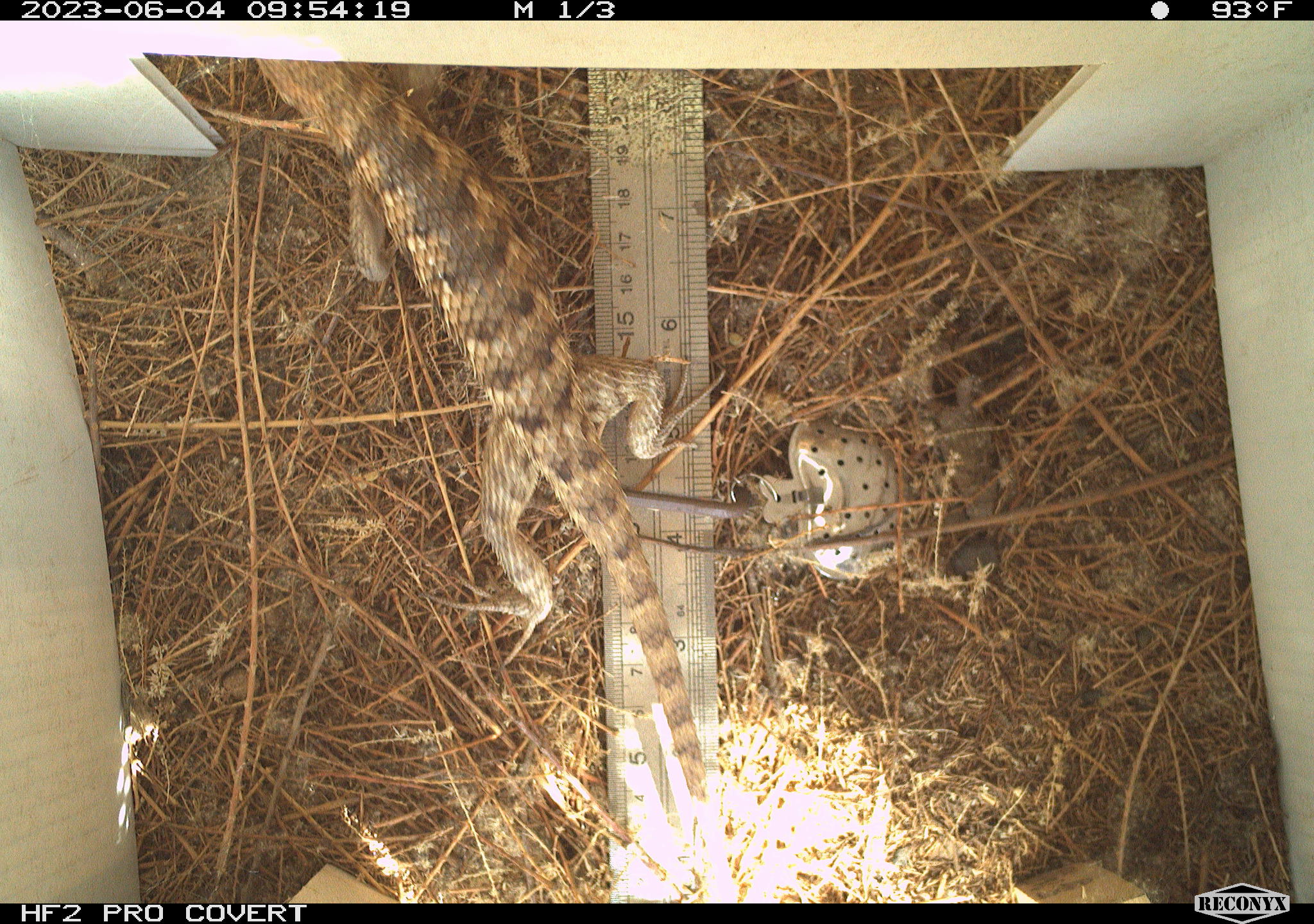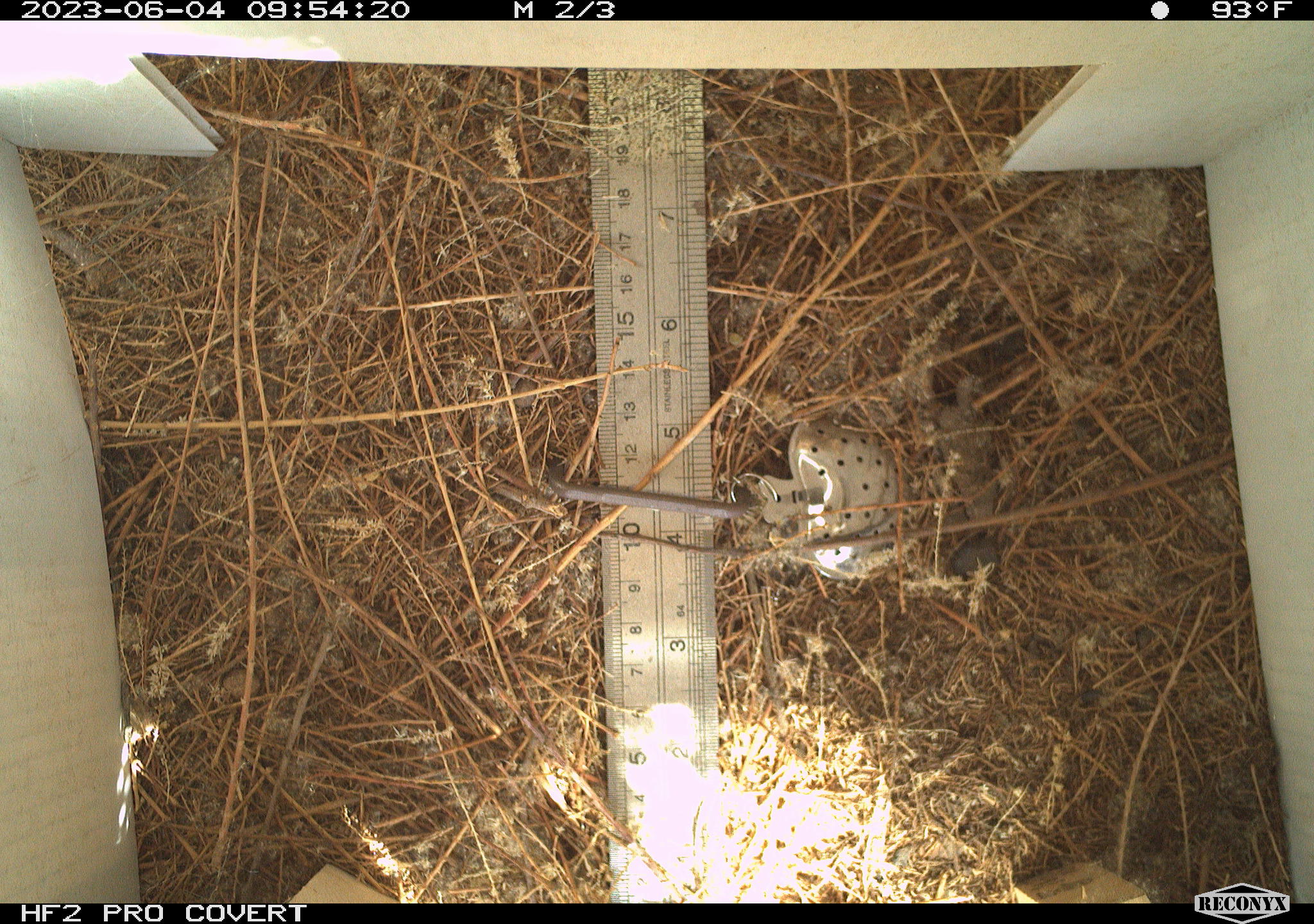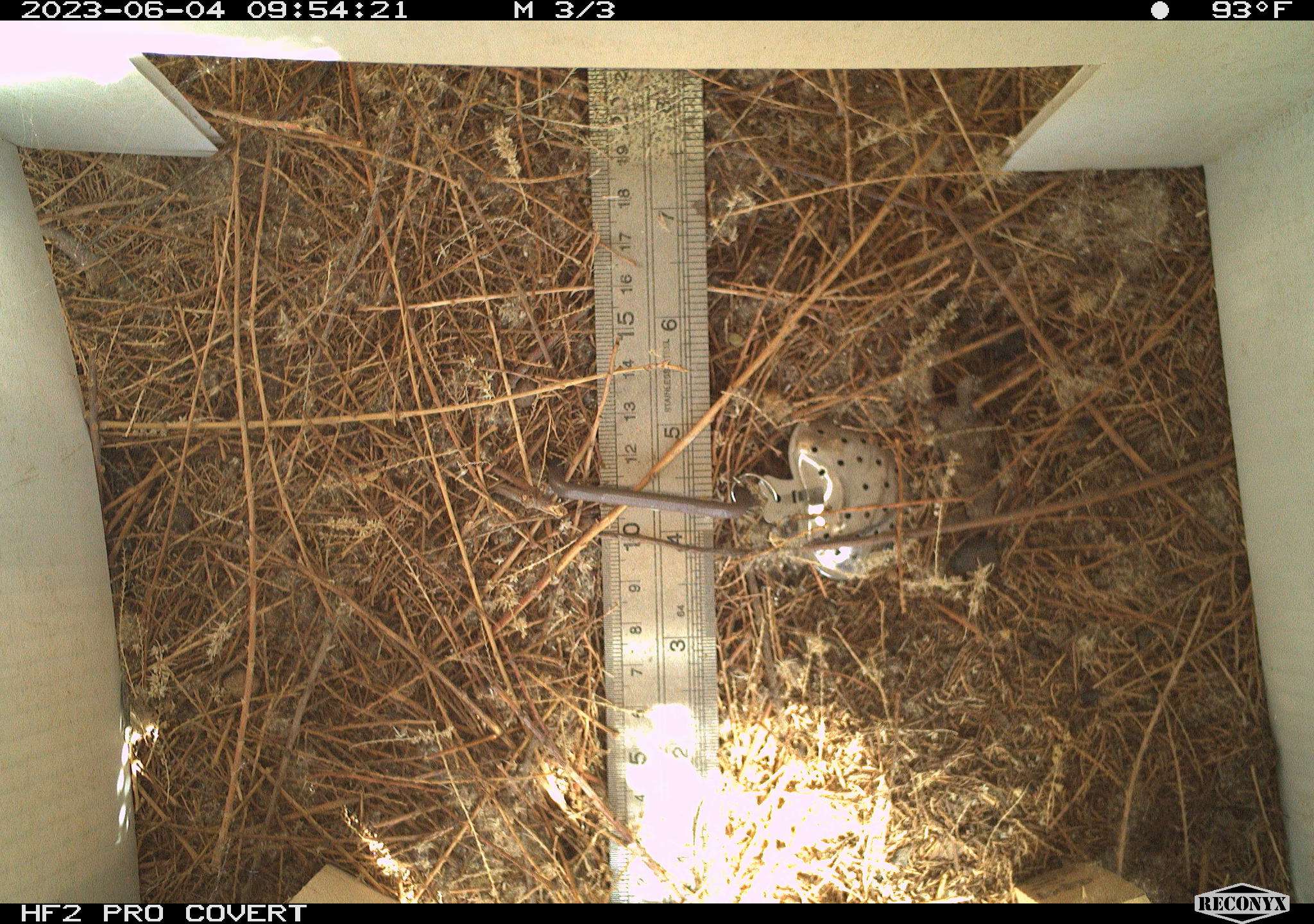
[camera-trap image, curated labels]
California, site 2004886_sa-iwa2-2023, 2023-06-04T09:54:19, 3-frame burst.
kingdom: Animalia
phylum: Chordata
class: Reptilia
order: Squamata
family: Phrynosomatidae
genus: Sceloporus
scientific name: Sceloporus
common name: spiny lizards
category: sceloporus species